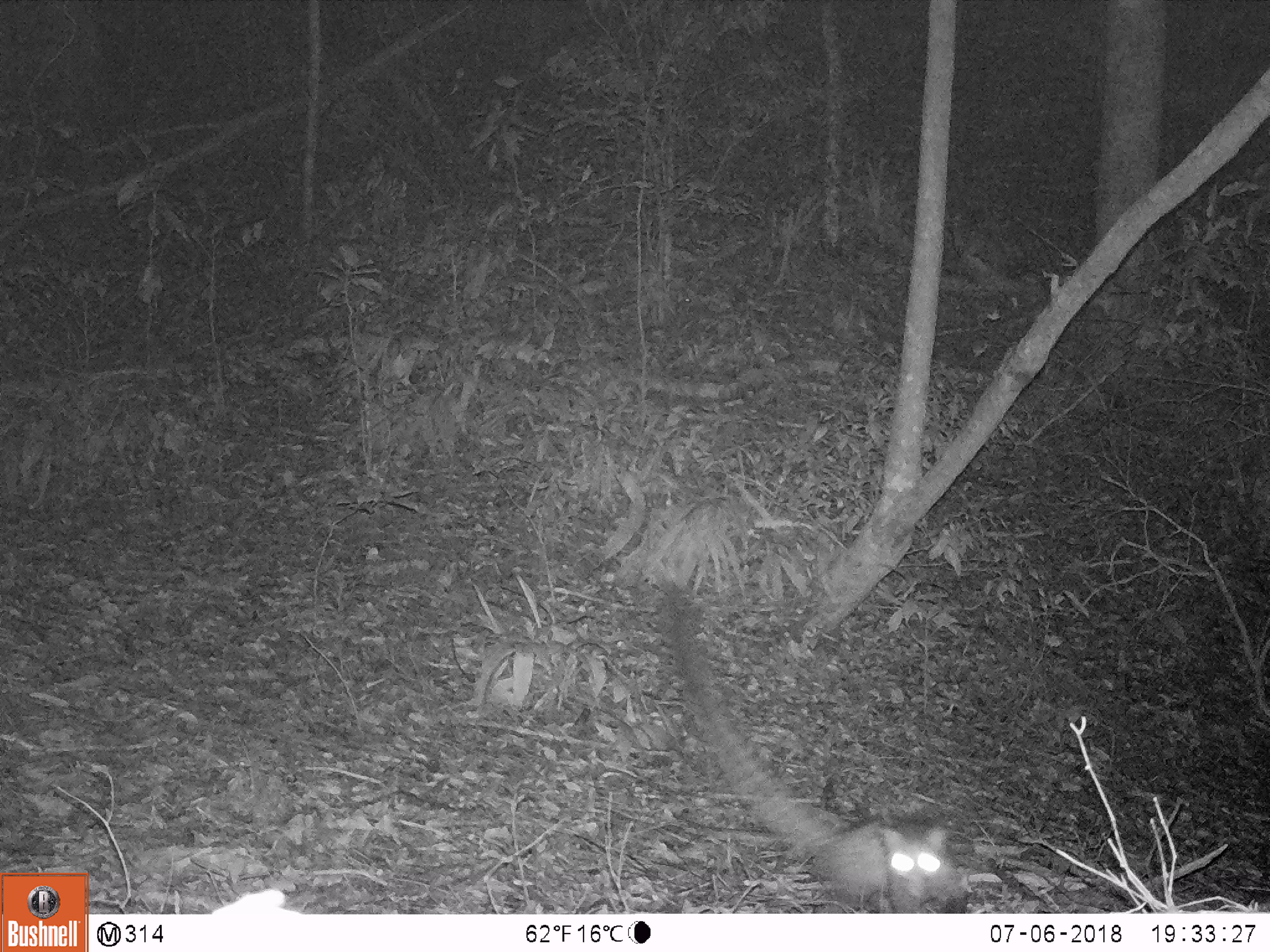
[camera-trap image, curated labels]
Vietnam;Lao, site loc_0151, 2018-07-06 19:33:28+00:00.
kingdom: Animalia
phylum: Chordata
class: Mammalia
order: Carnivora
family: Viverridae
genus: Paradoxurus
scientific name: Paradoxurus hermaphroditus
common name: common palm civet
Common palm civet (Paradoxurus hermaphroditus). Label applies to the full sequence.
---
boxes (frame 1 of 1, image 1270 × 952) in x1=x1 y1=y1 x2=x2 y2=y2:
common palm civet: x1=665 y1=581 x2=956 y2=913